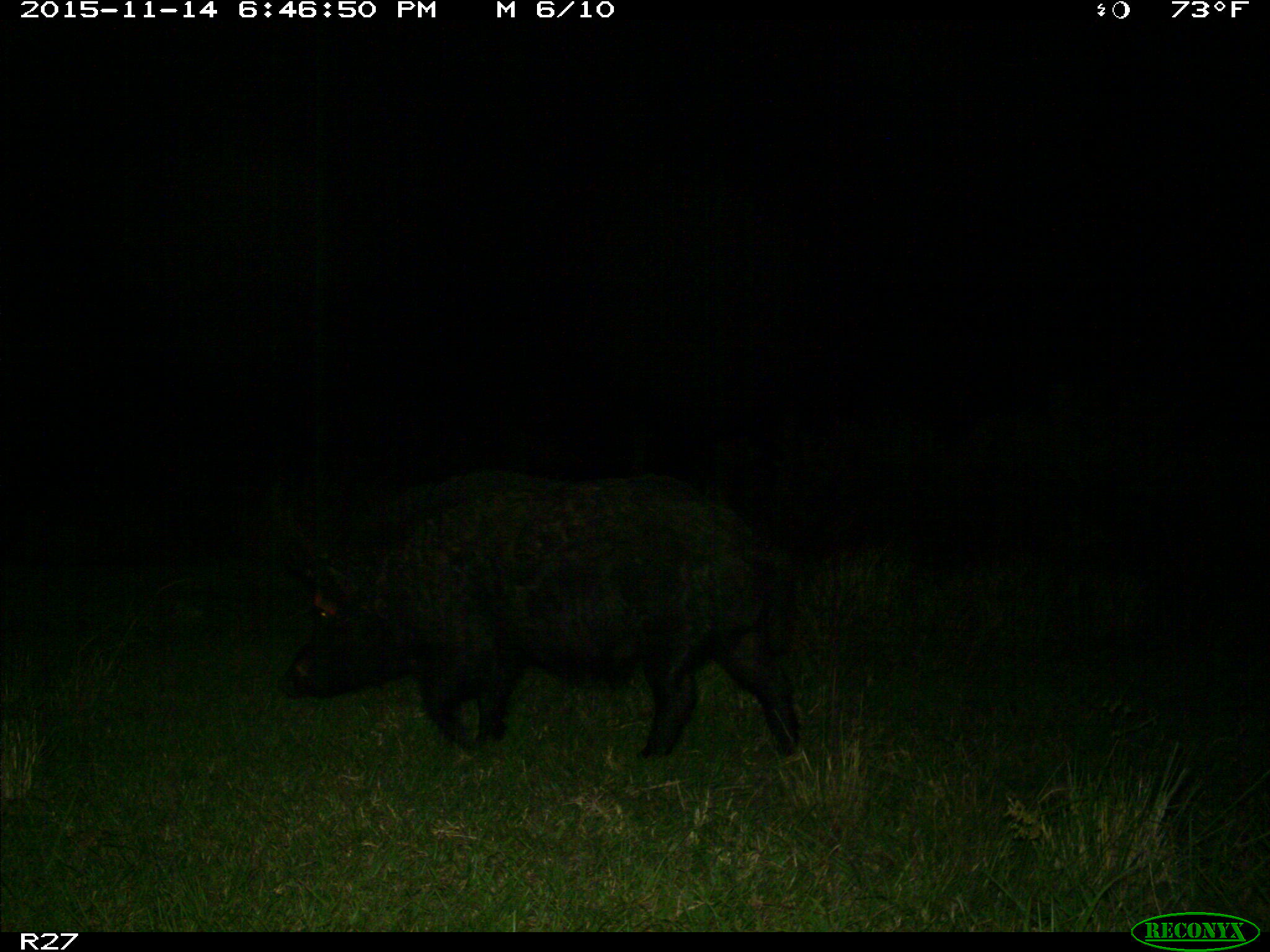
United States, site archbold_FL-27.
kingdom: Animalia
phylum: Chordata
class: Mammalia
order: Artiodactyla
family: Suidae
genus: Sus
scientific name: Sus scrofa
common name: wild boar